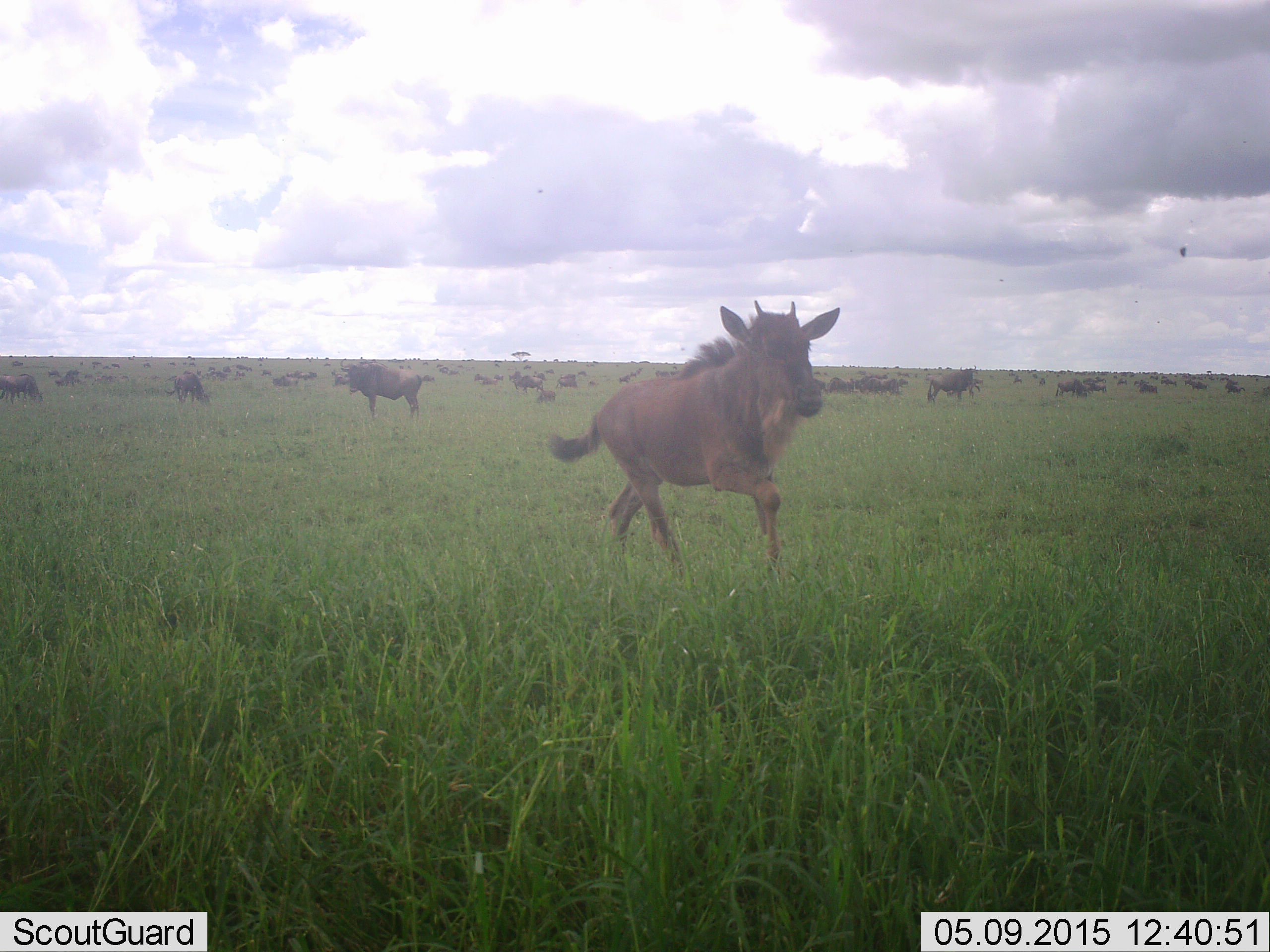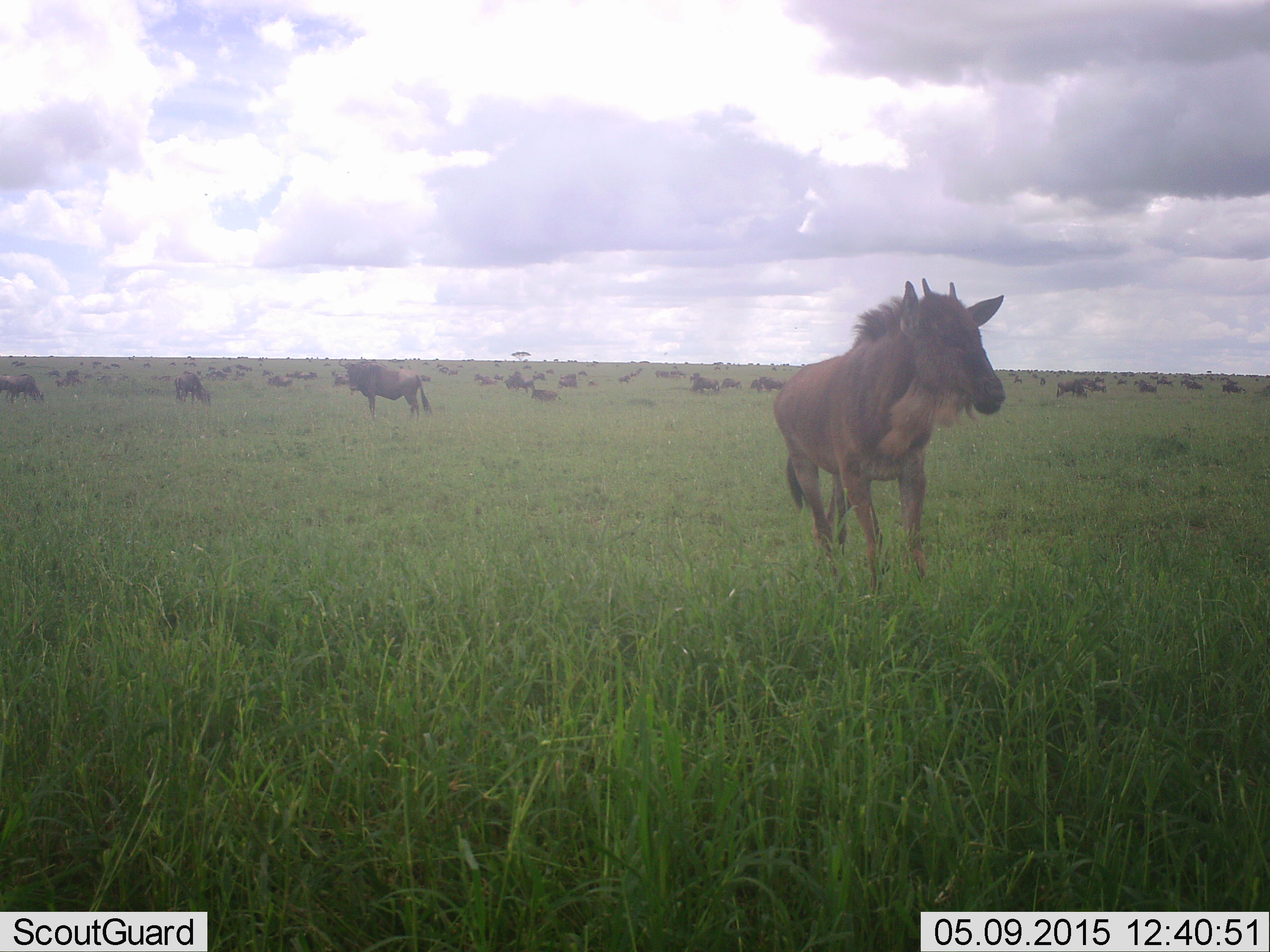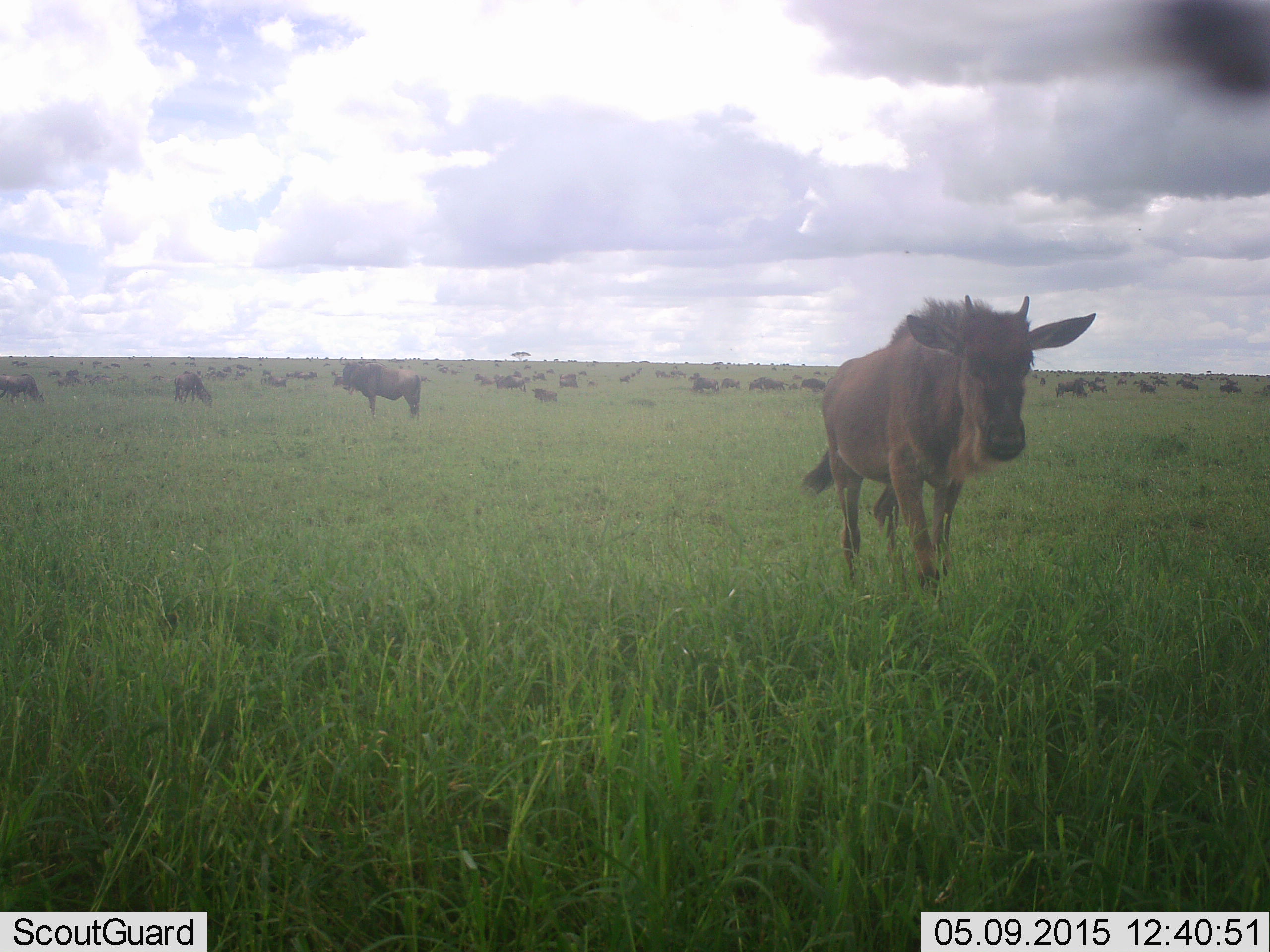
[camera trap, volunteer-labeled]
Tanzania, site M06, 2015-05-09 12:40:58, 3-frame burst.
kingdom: Animalia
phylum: Chordata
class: Mammalia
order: Artiodactyla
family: Bovidae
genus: Connochaetes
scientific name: Connochaetes taurinus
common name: blue wildebeest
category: wildebeest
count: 51+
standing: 70%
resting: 40%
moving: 80%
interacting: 0%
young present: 20%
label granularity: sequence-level